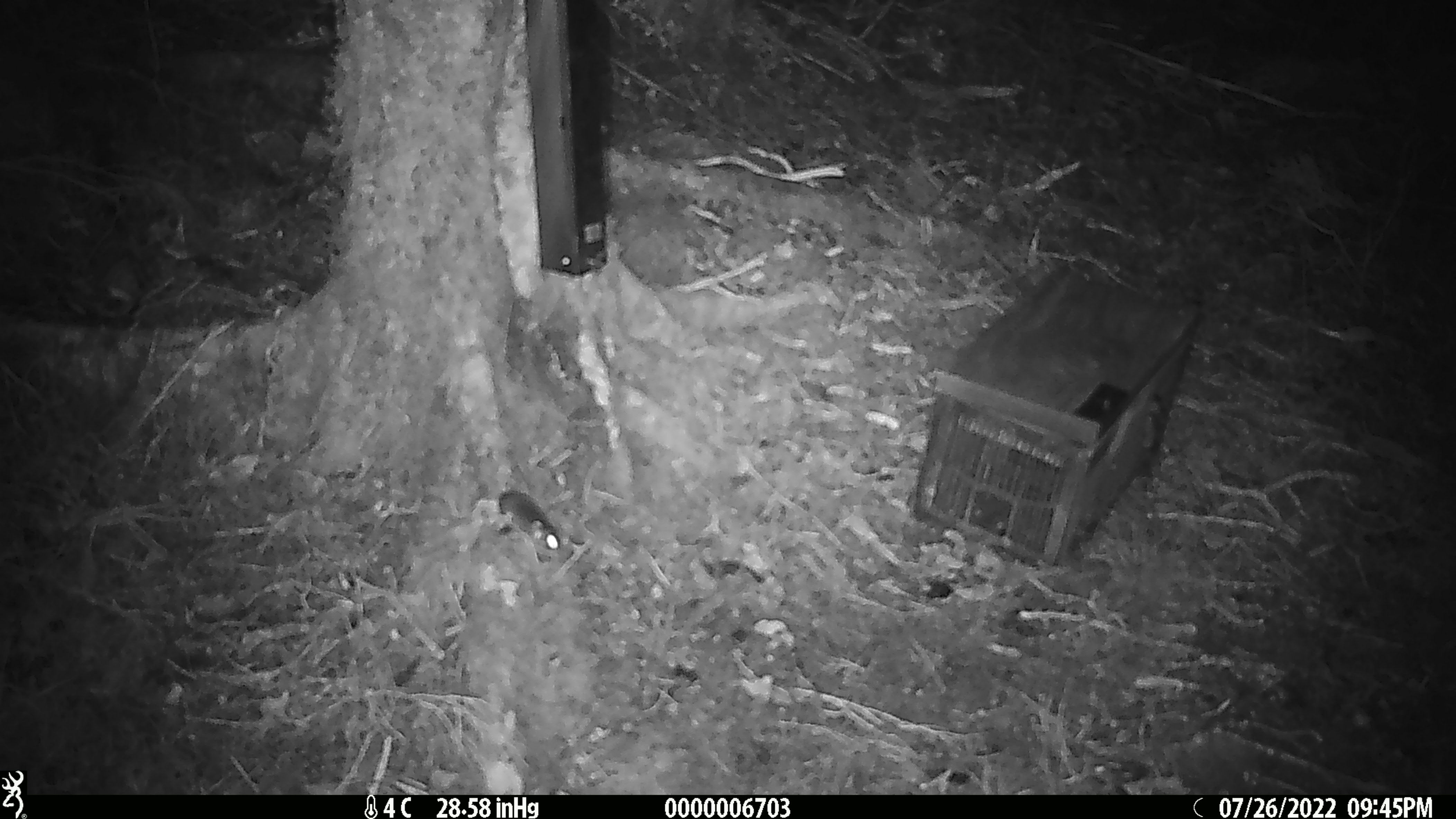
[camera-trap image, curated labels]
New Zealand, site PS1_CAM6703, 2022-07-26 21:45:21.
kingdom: Animalia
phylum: Chordata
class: Mammalia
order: Rodentia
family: Muridae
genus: Mus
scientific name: Mus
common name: mouse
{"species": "mouse (Mus)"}